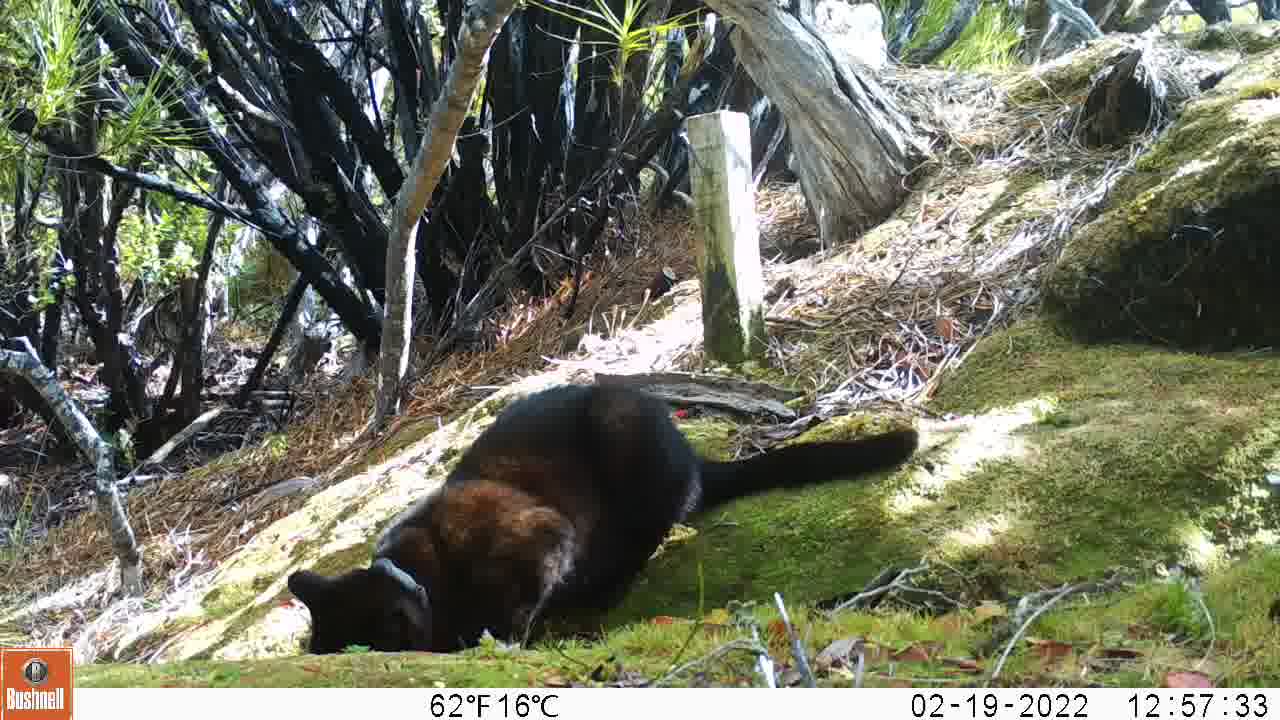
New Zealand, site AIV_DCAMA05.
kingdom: Animalia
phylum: Chordata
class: Mammalia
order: Carnivora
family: Felidae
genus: Felis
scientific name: Felis catus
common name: domestic cat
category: cat